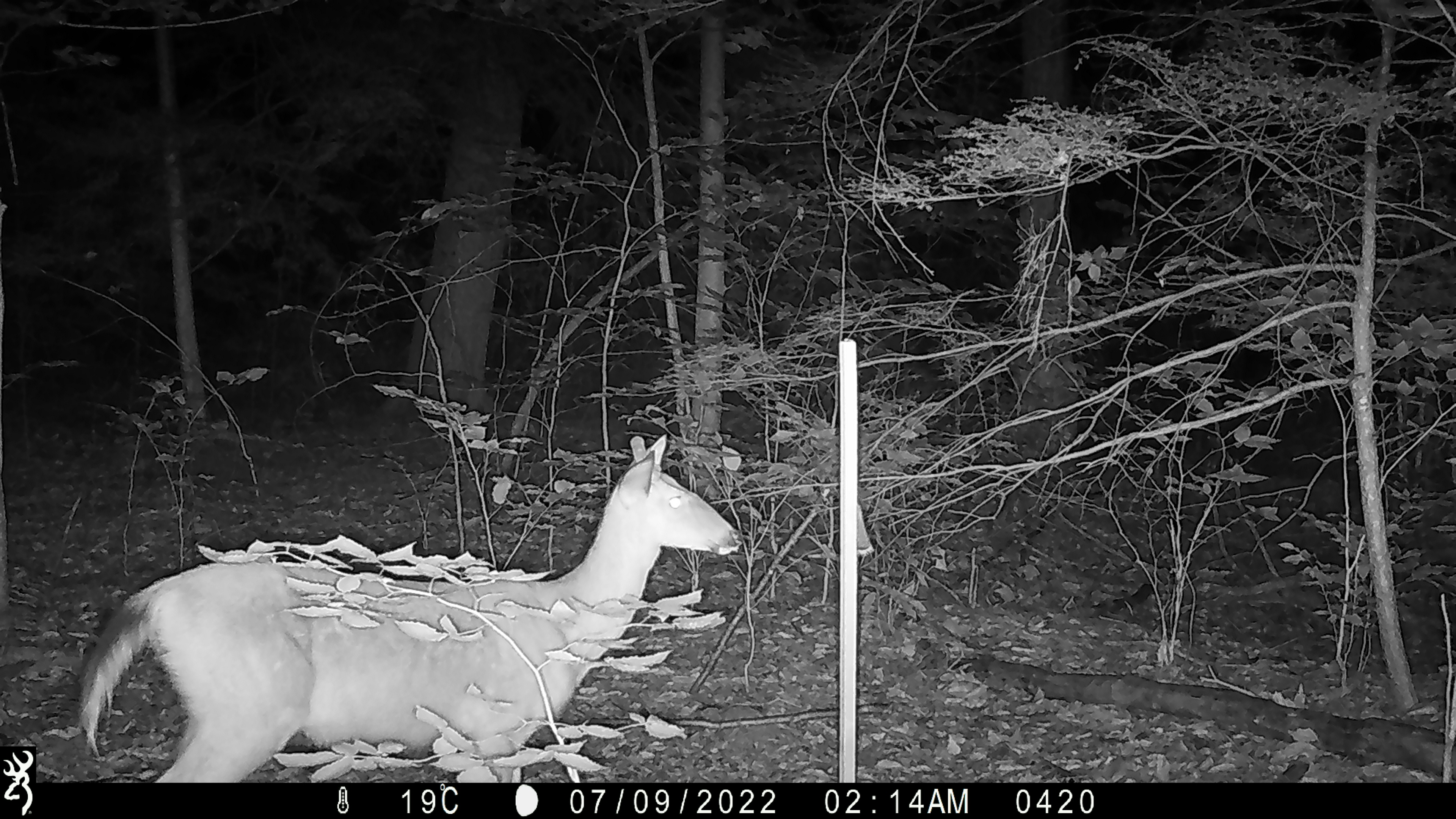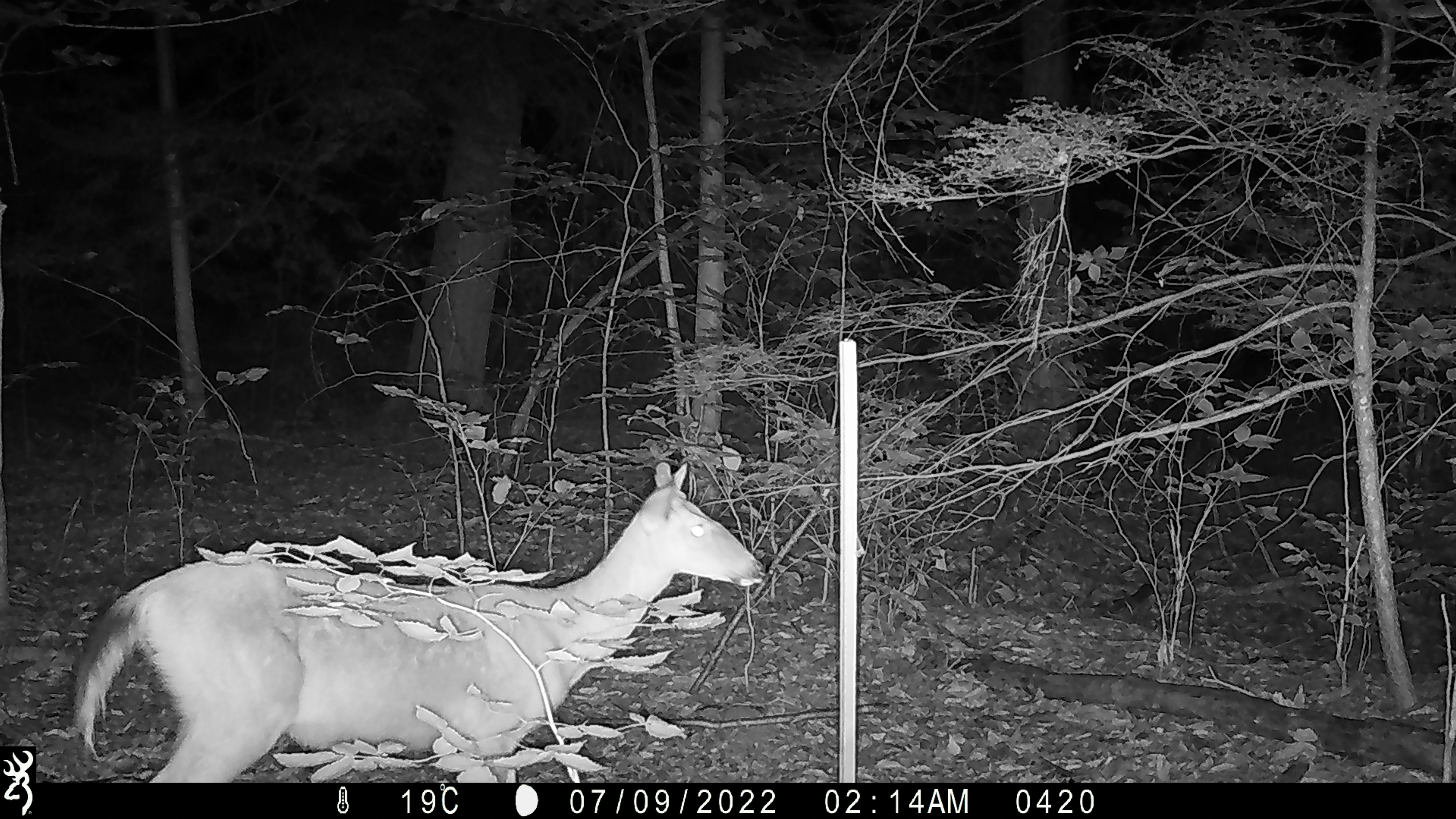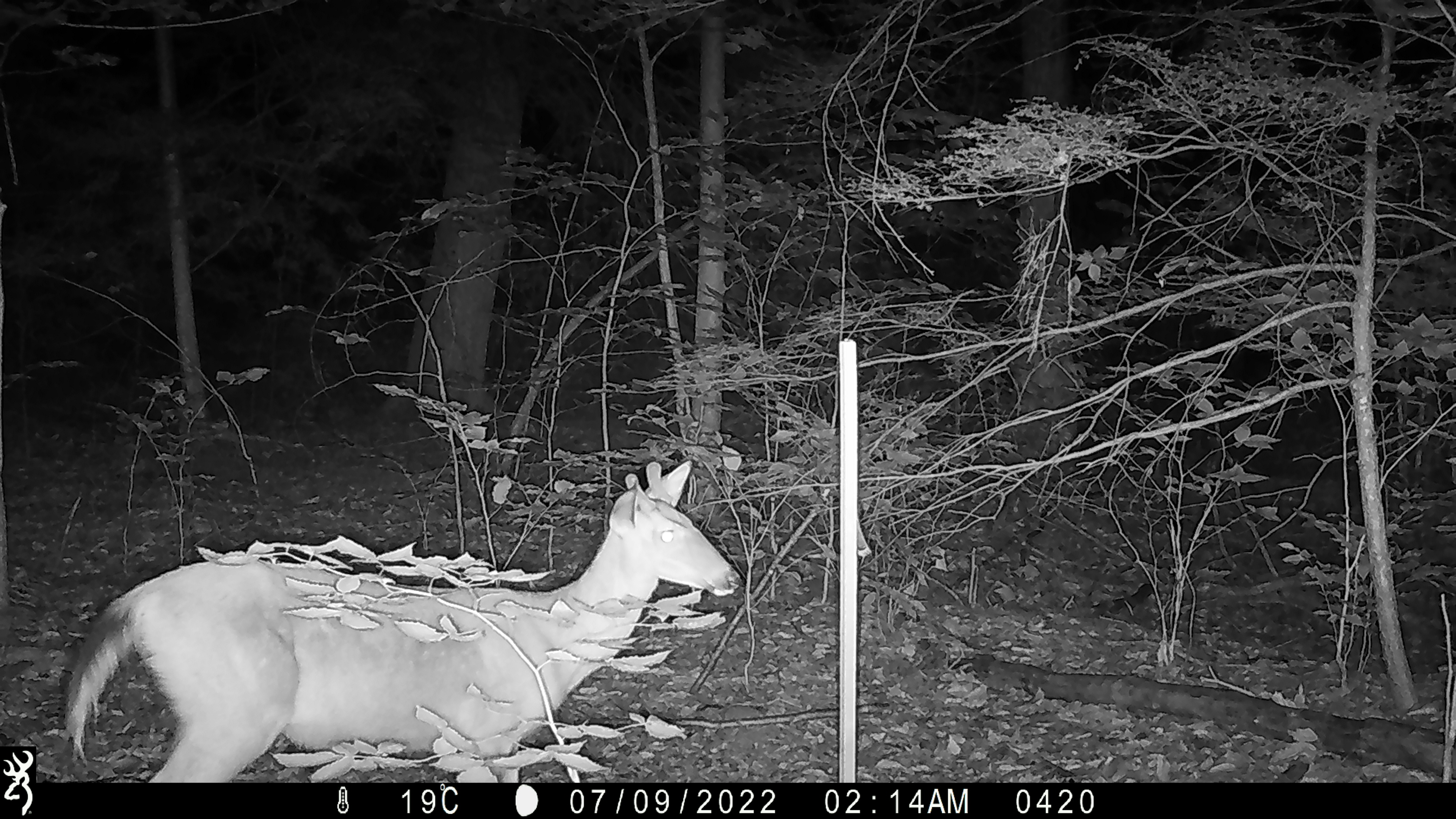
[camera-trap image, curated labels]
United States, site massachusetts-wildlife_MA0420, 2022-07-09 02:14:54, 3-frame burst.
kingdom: Animalia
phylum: Chordata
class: Mammalia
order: Artiodactyla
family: Cervidae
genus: Odocoileus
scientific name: Odocoileus virginianus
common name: white-tailed deer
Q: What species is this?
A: White-tailed deer (Odocoileus virginianus).